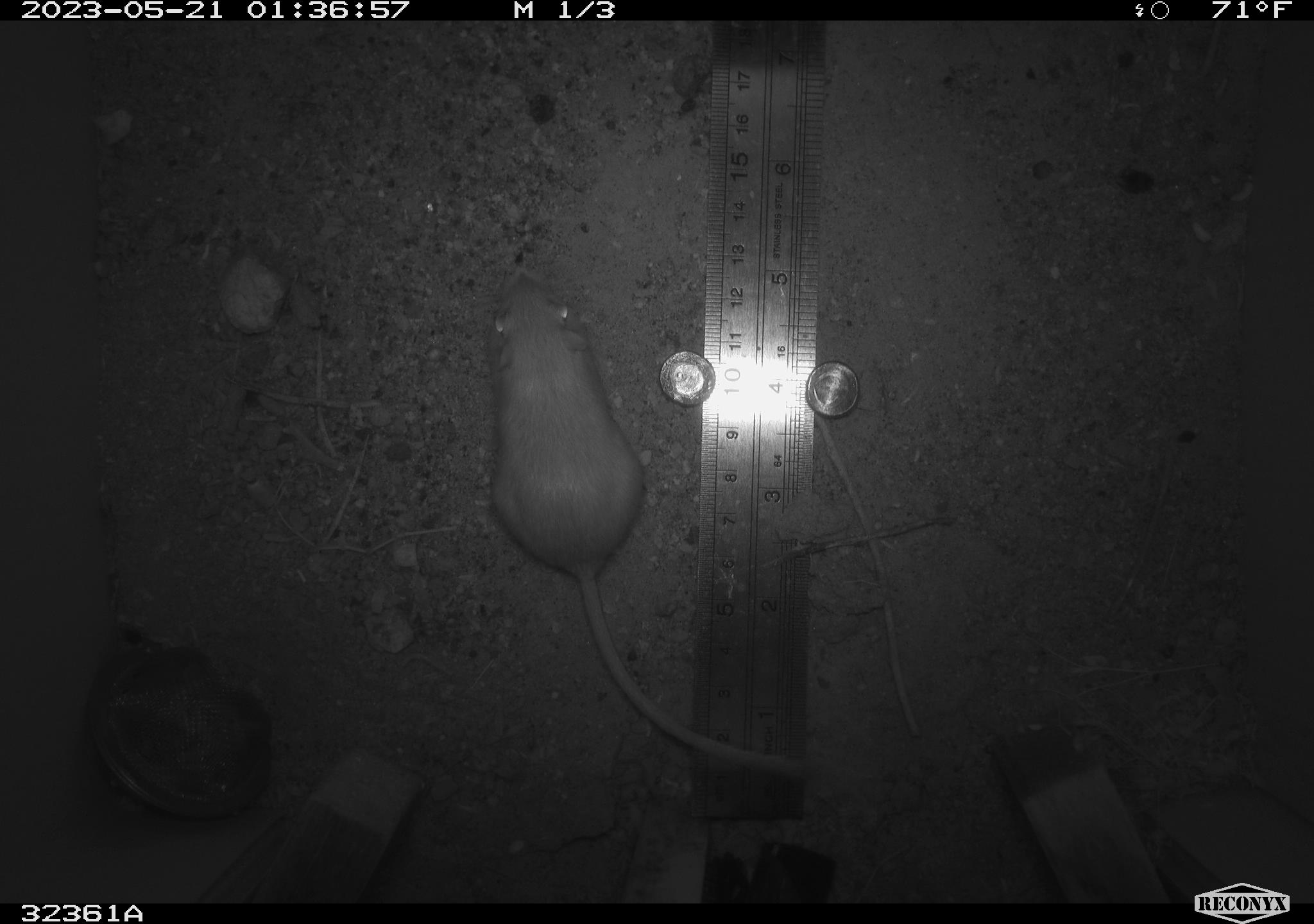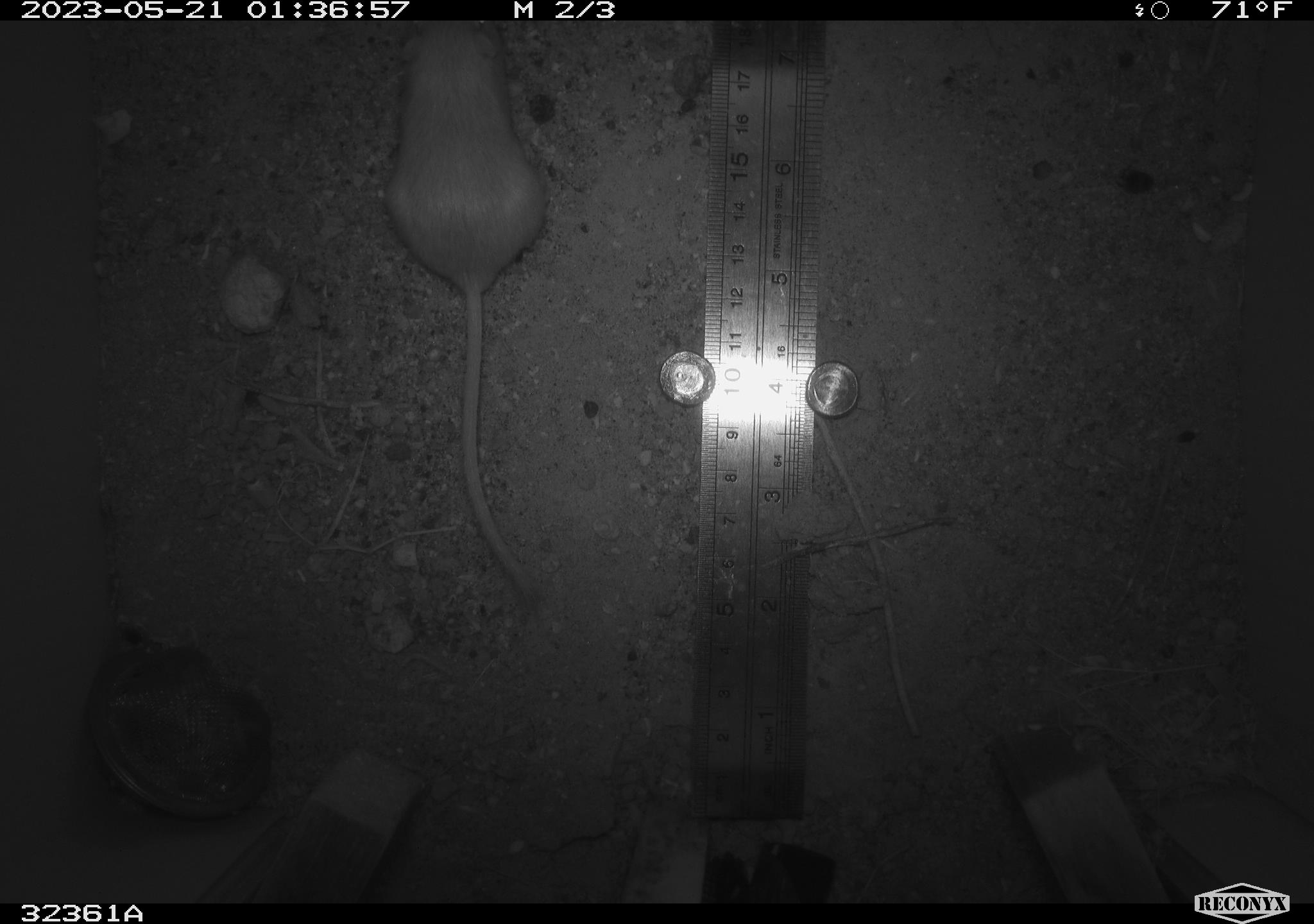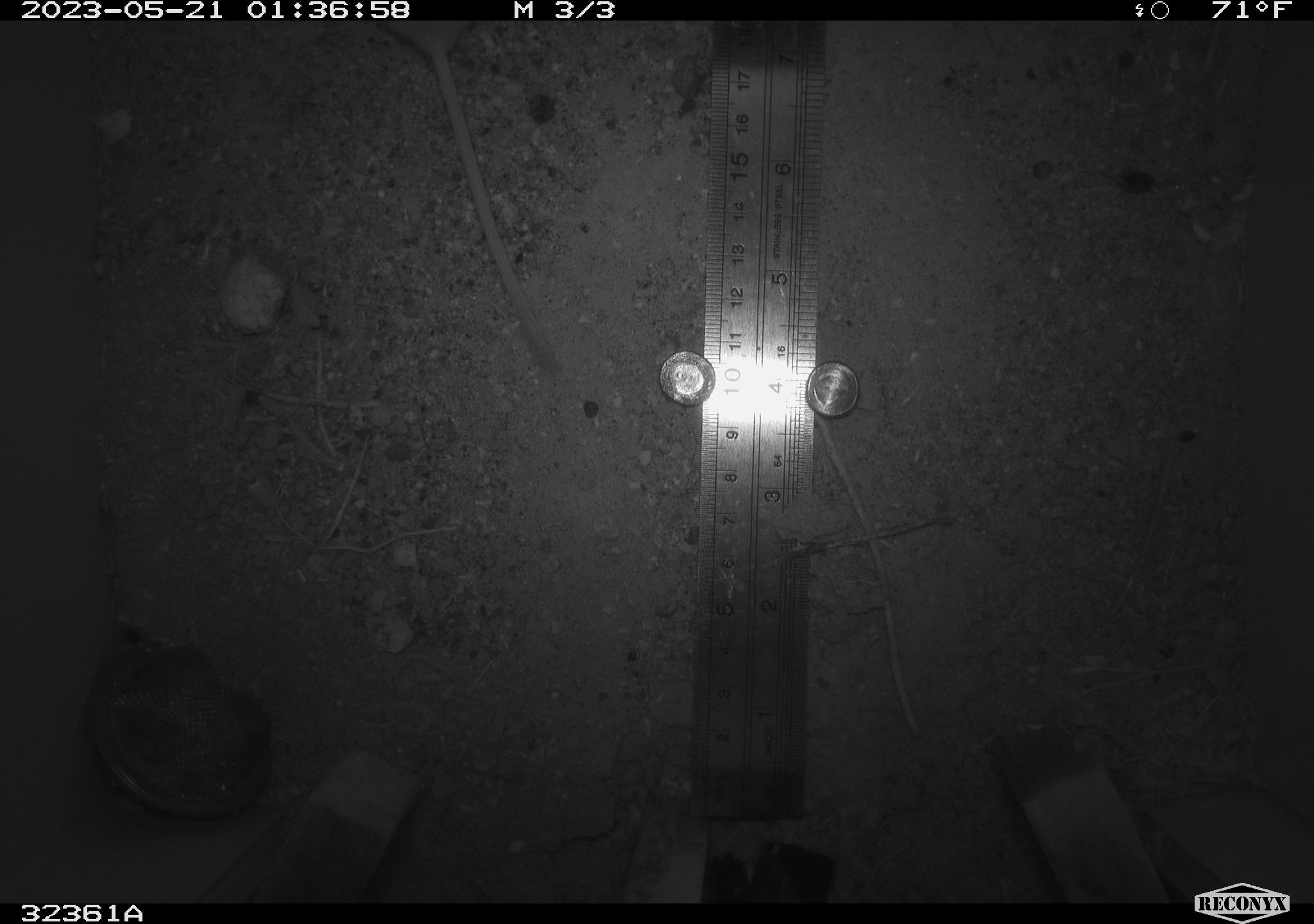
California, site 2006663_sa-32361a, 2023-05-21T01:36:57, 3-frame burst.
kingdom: Animalia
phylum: Chordata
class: Mammalia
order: Rodentia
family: Heteromyidae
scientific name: Heteromyidae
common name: kangaroo rats and pocket mice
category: heteromyidae family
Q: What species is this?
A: Heteromyidae family (kangaroo rats and pocket mice) (Heteromyidae).